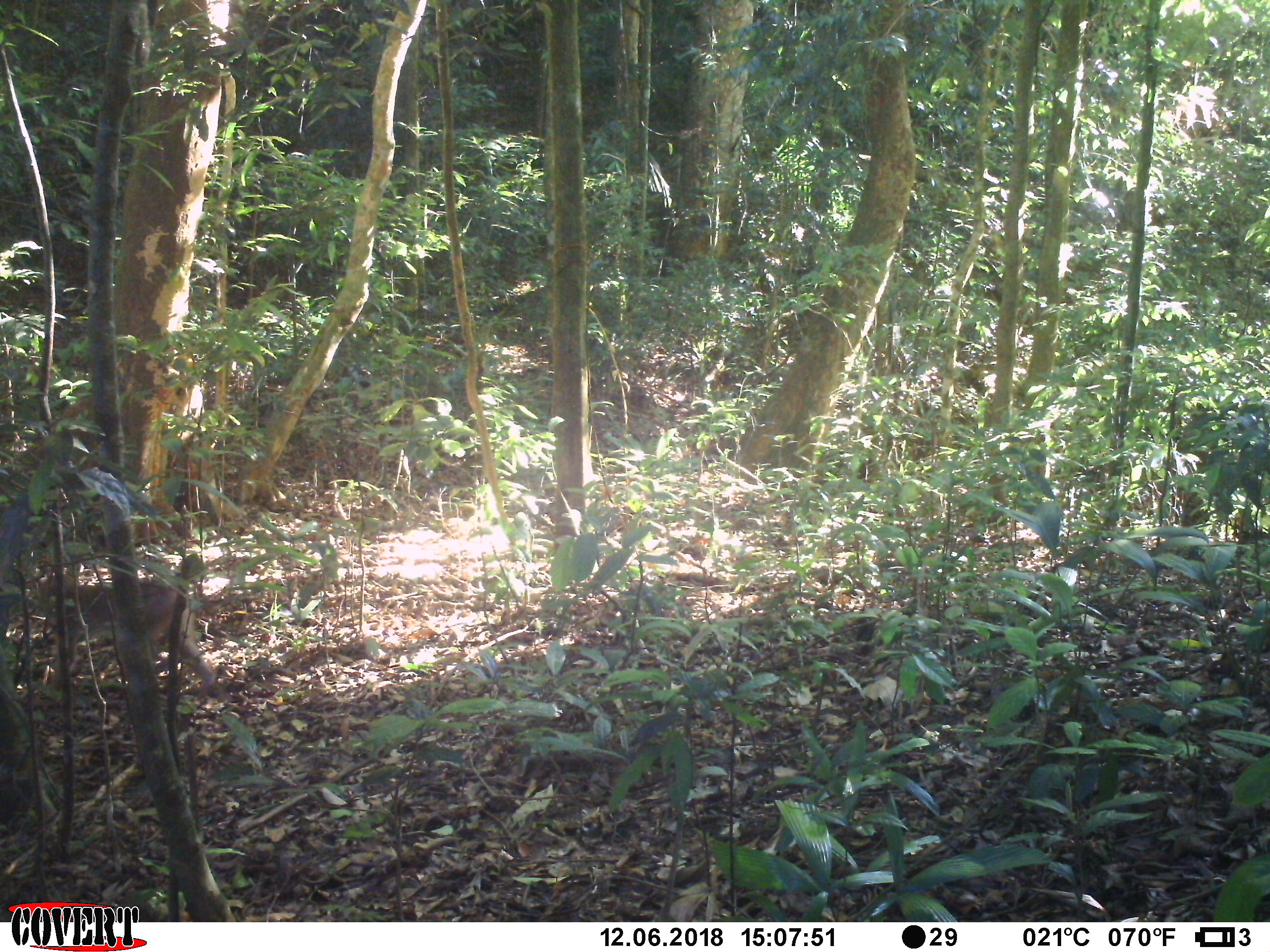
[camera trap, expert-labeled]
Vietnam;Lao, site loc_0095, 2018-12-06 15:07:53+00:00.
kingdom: Animalia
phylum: Chordata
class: Mammalia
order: Primates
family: Cercopithecidae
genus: Macaca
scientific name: Macaca nemestrina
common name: pig-tailed macaque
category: pig tailed macaque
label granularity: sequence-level